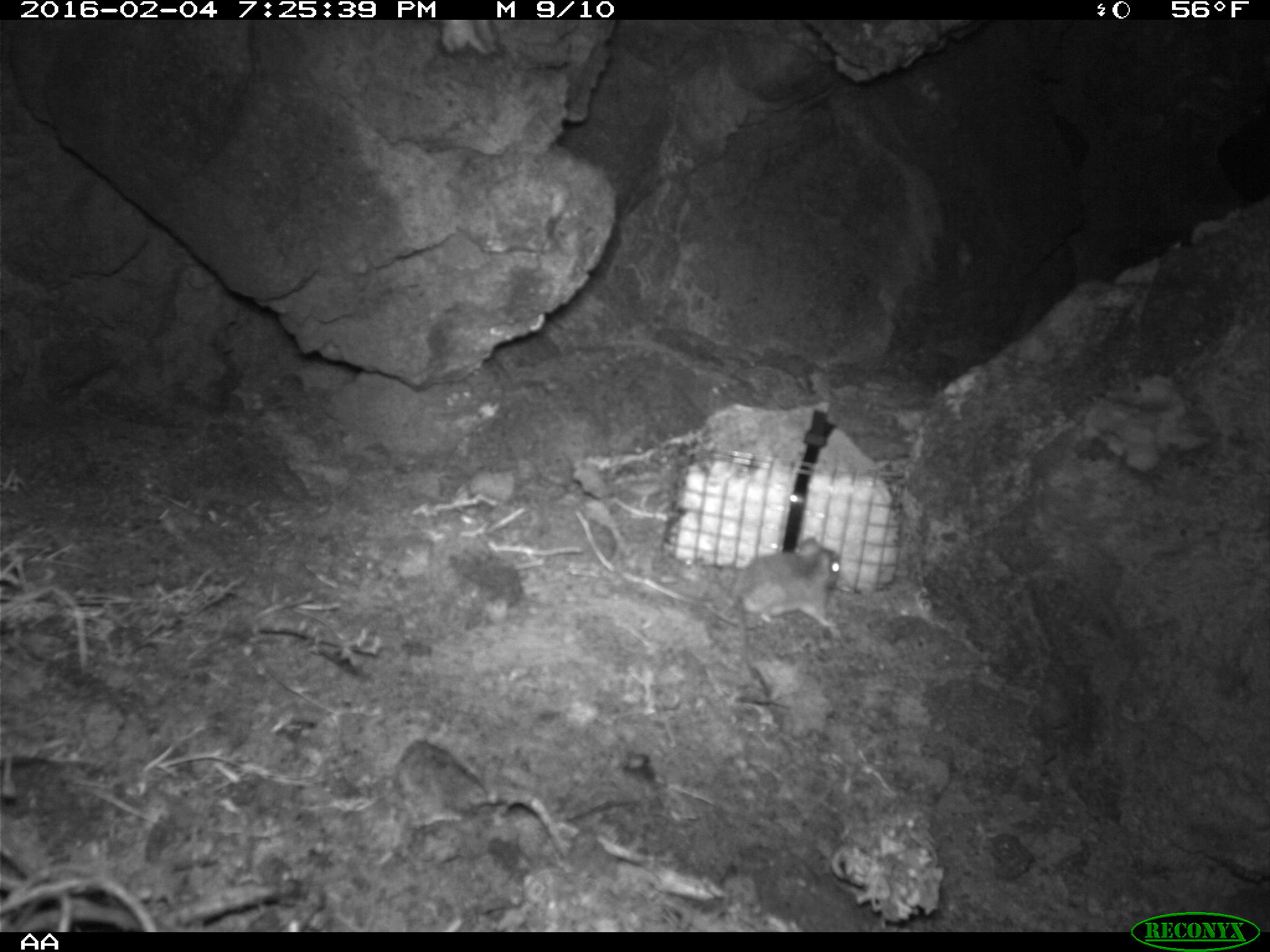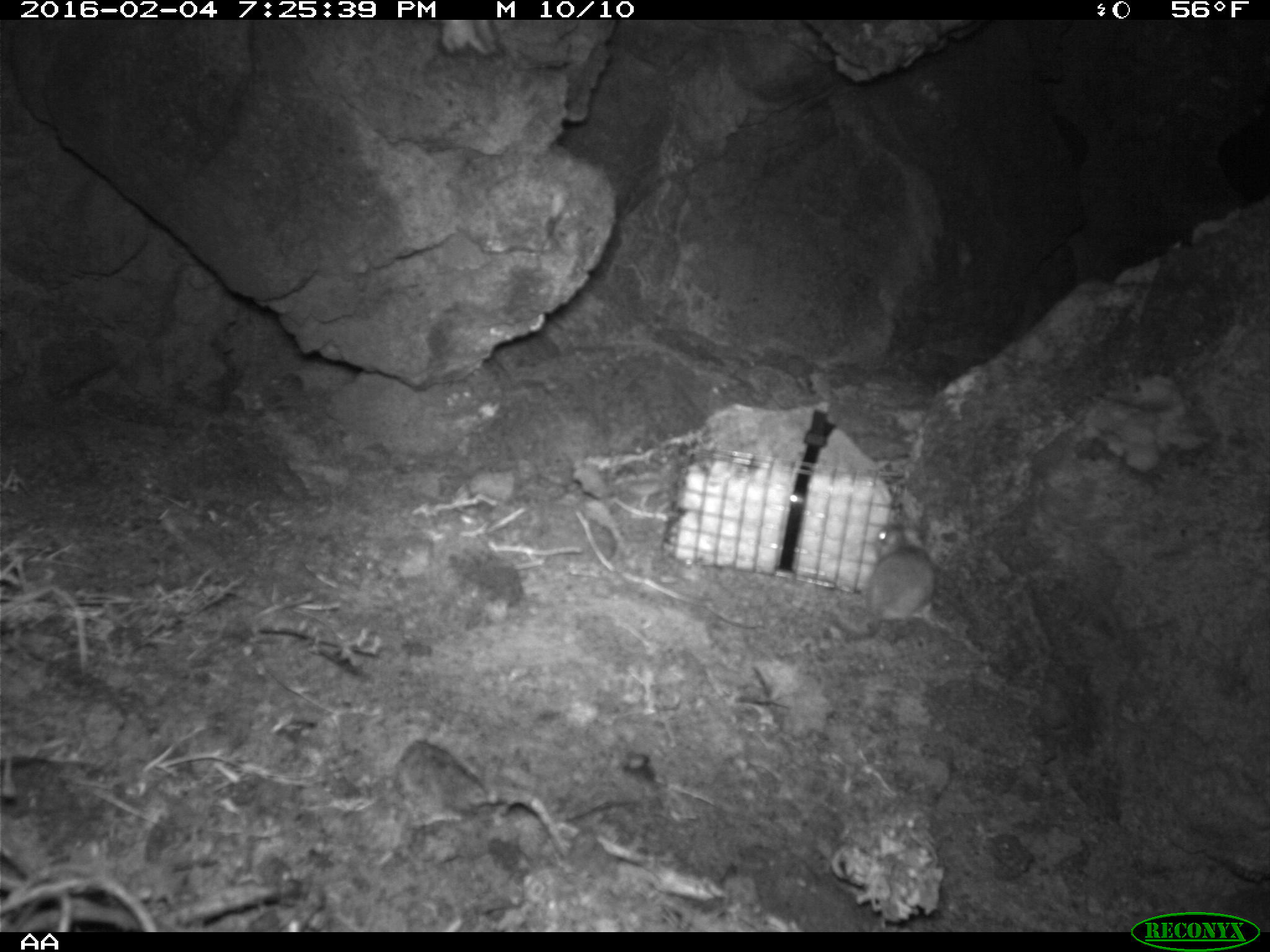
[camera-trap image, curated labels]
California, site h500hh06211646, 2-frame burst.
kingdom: Animalia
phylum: Chordata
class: Mammalia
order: Rodentia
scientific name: Rodentia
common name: rodent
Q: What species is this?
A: Rodent (Rodentia).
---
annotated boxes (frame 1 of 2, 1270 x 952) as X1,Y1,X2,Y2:
rodent: 731,535,841,629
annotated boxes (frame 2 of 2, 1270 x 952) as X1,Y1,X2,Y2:
rodent: 831,522,936,636